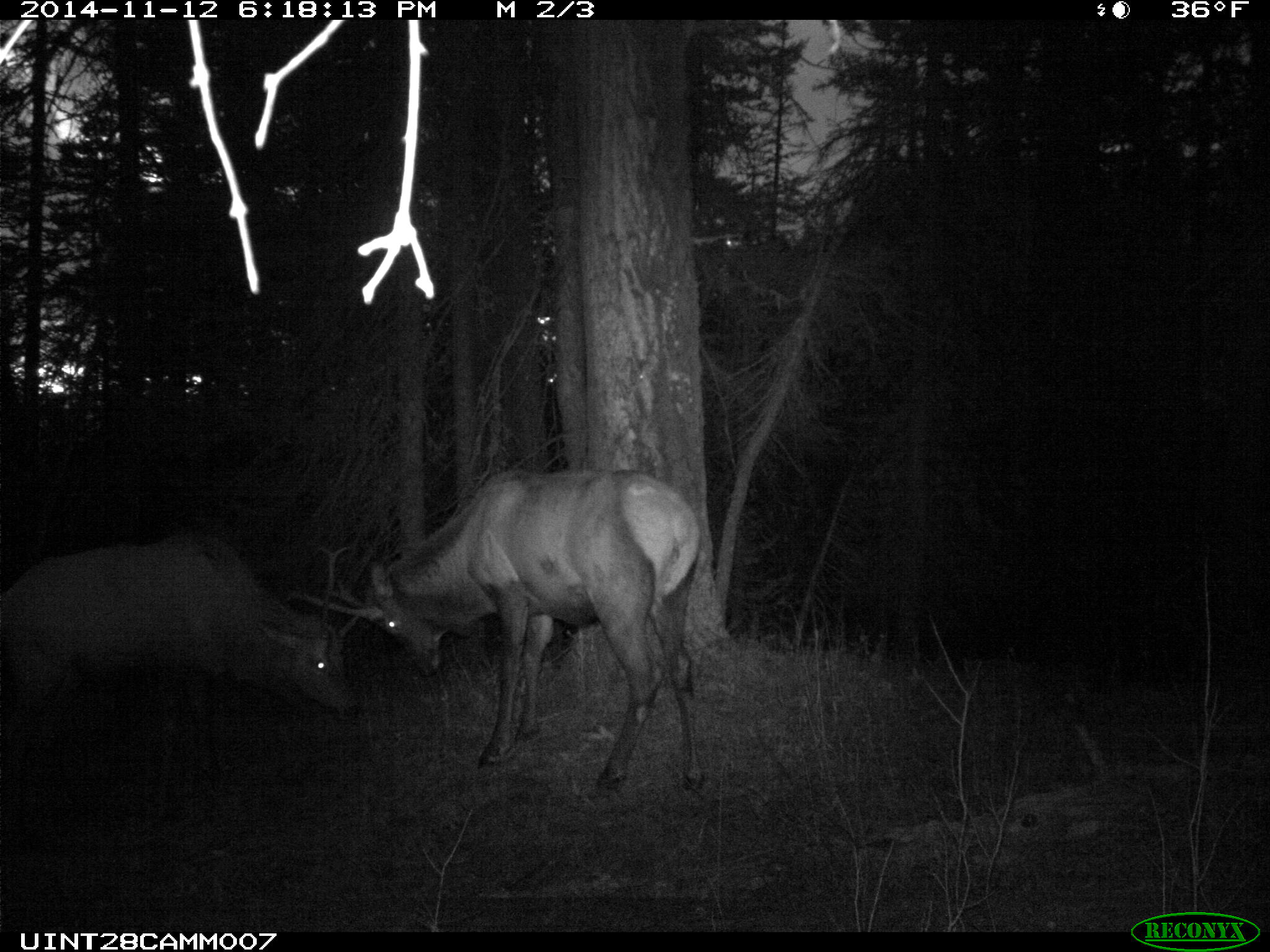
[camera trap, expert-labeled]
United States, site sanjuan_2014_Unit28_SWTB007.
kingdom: Animalia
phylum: Chordata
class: Mammalia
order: Artiodactyla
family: Cervidae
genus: Cervus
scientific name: Cervus elaphus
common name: red deer